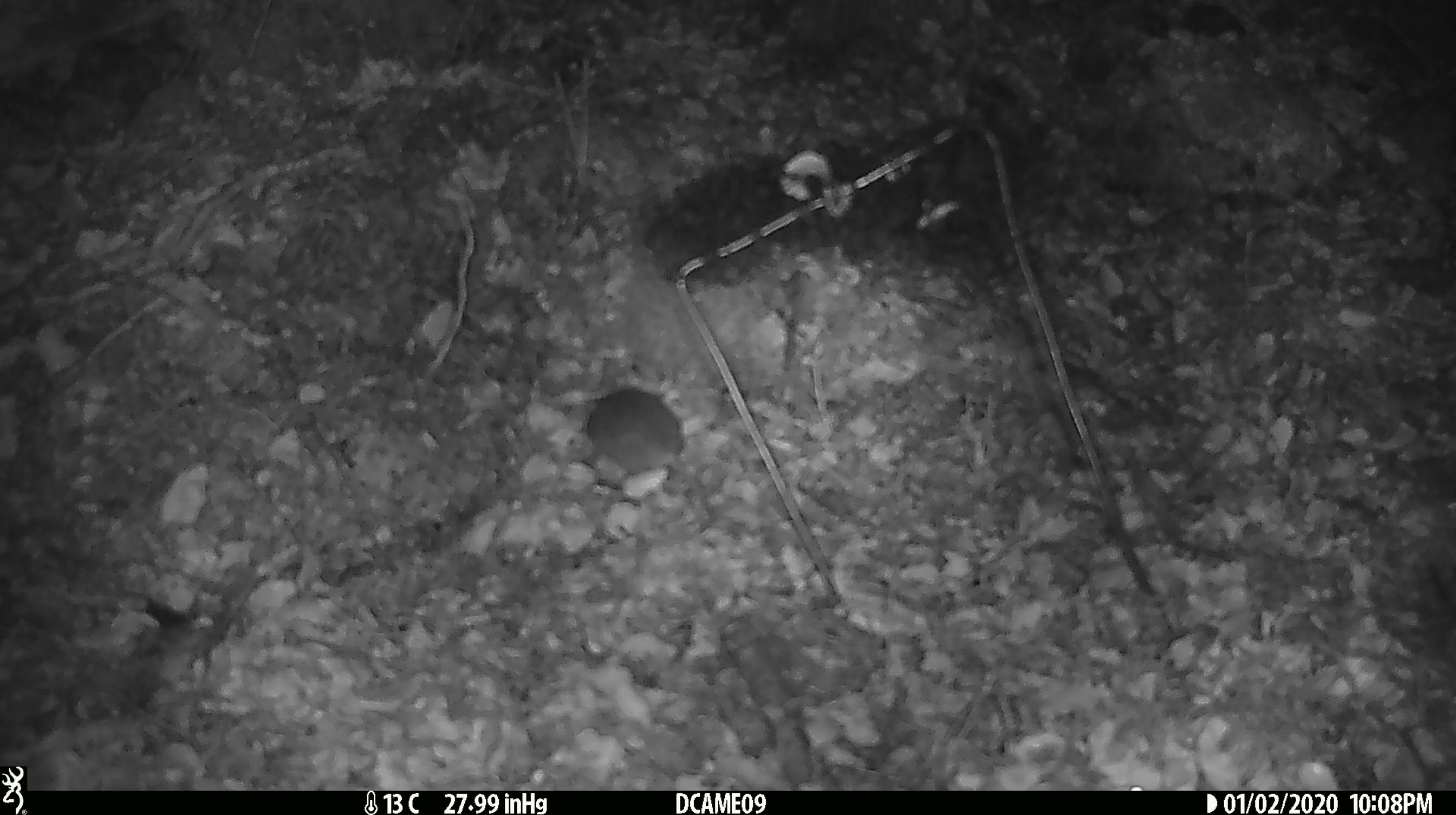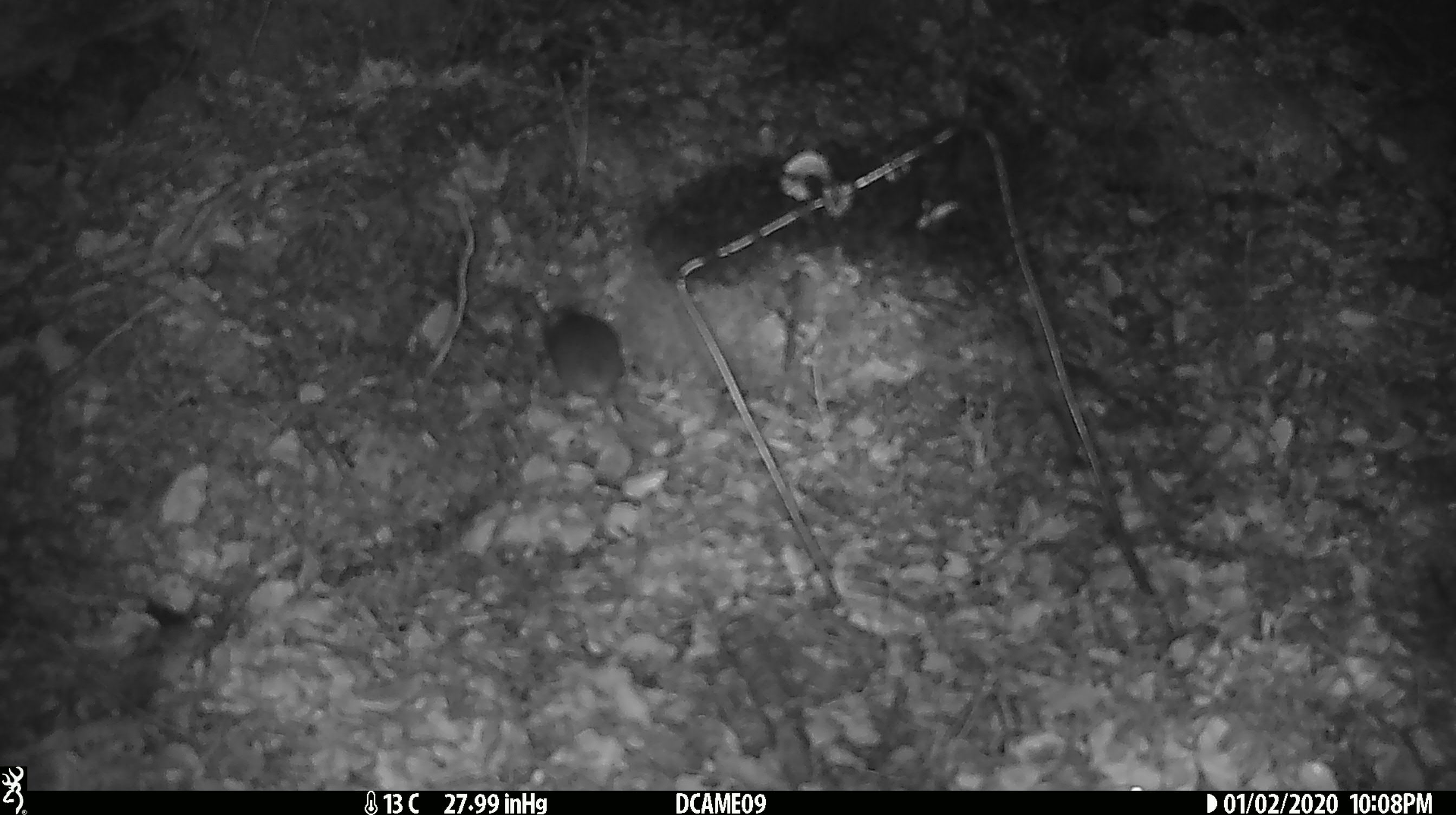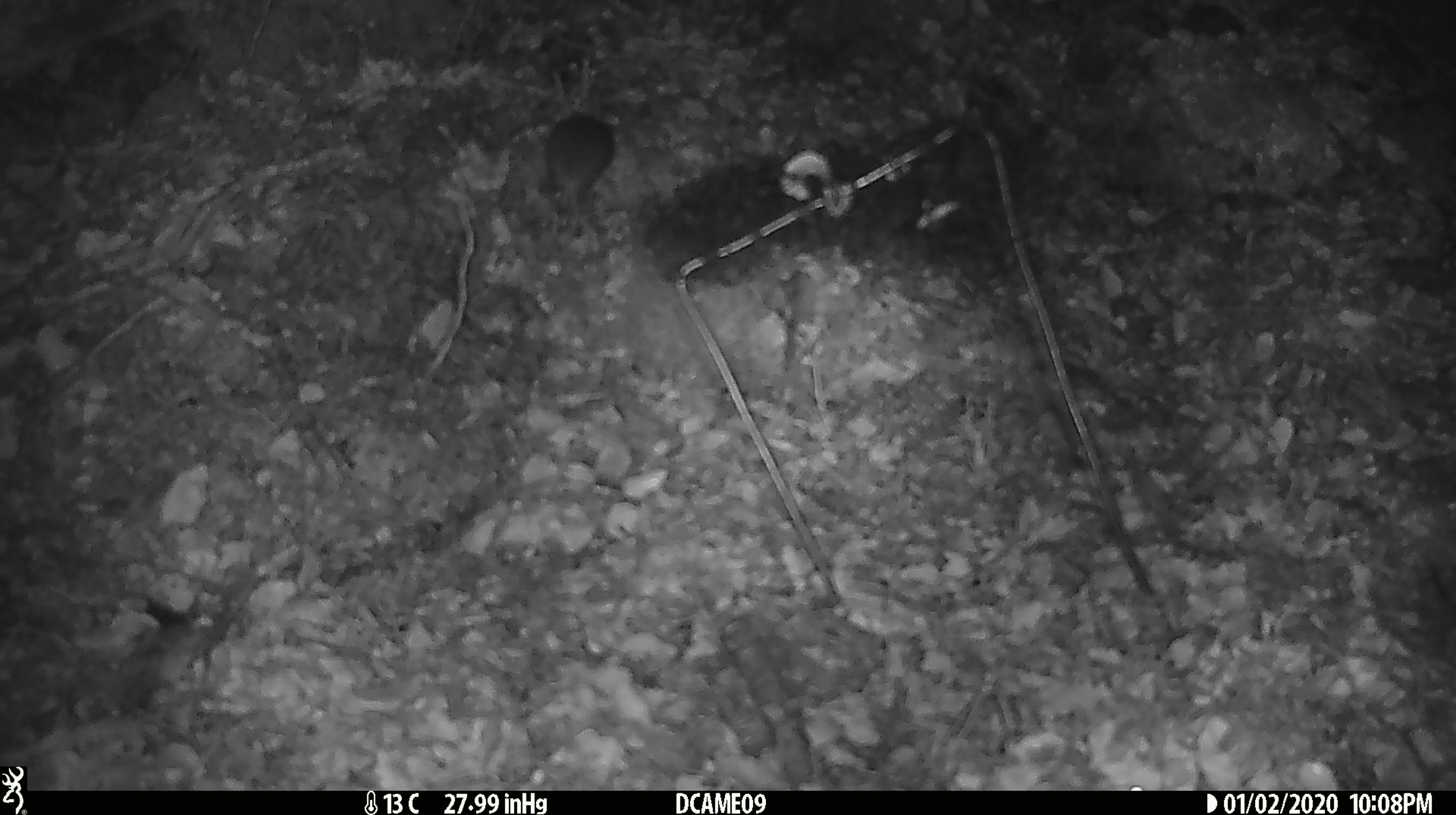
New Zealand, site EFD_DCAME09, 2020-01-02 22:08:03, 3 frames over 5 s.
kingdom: Animalia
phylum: Chordata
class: Mammalia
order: Rodentia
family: Muridae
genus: Mus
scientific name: Mus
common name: mouse